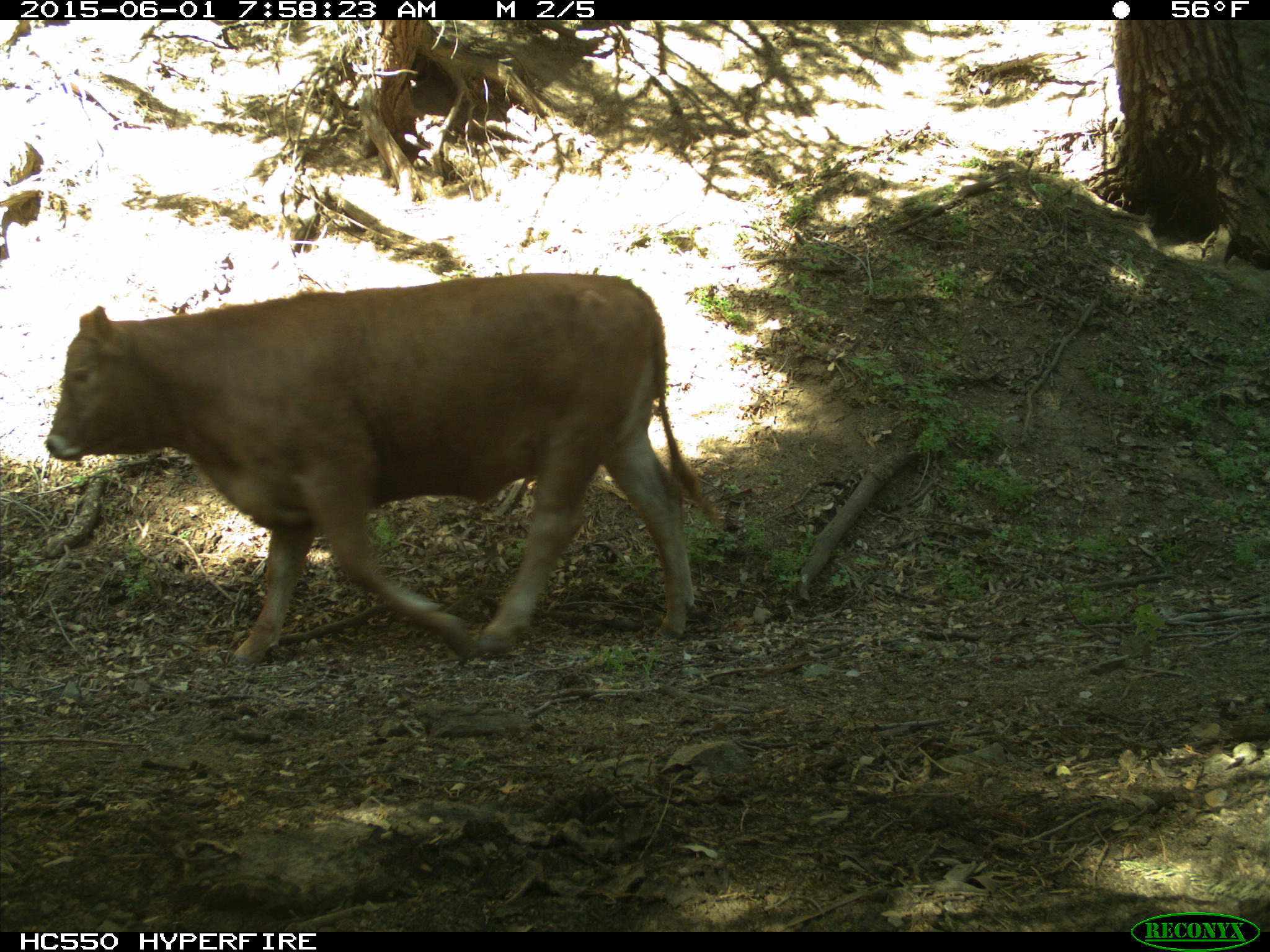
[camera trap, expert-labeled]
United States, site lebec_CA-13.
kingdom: Animalia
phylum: Chordata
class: Mammalia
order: Artiodactyla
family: Bovidae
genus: Bos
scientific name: Bos taurus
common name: domestic cow